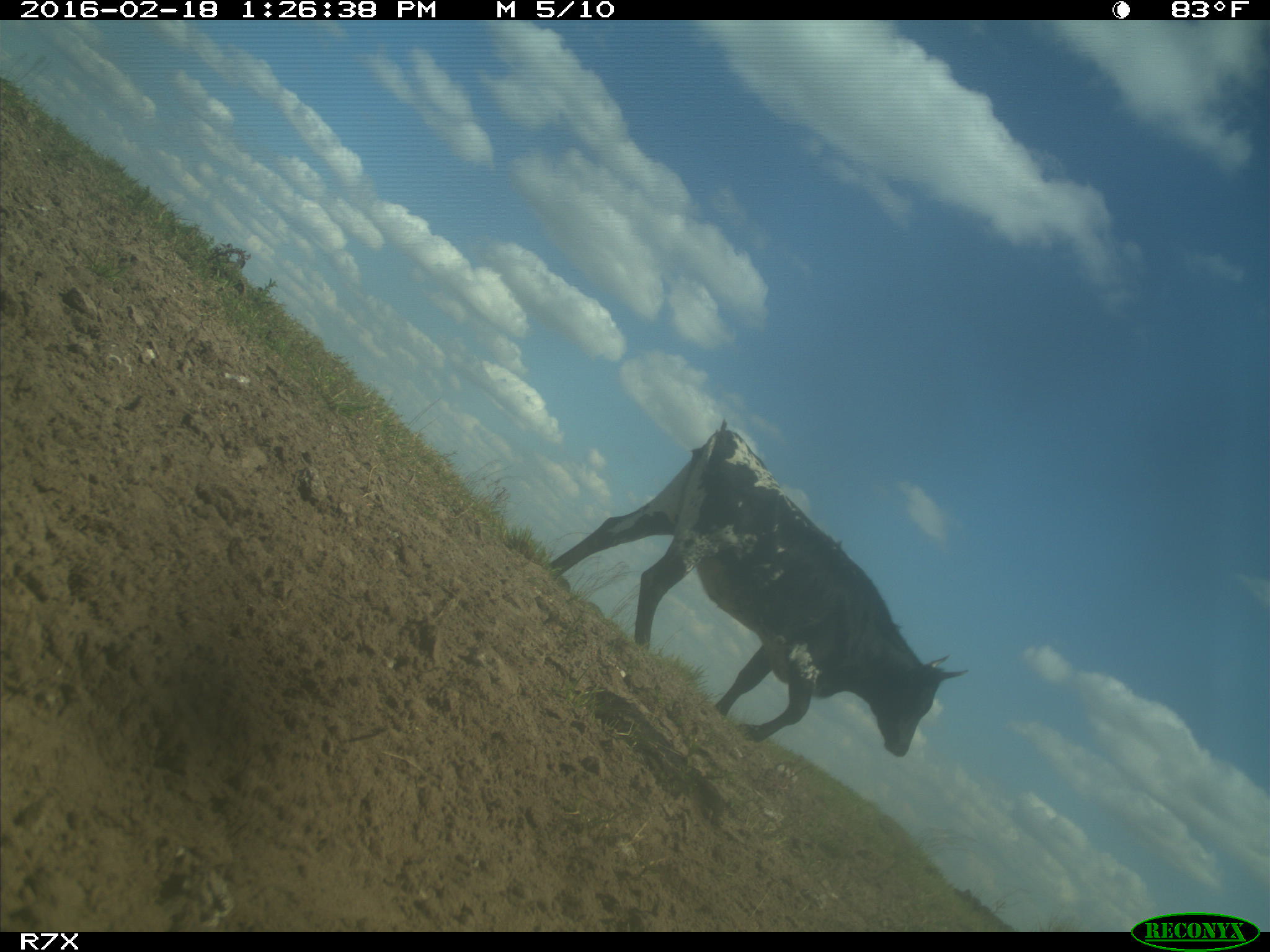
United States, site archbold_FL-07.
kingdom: Animalia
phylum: Chordata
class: Mammalia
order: Artiodactyla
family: Bovidae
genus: Bos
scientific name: Bos taurus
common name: domestic cow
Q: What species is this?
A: Bos taurus (domestic cow).